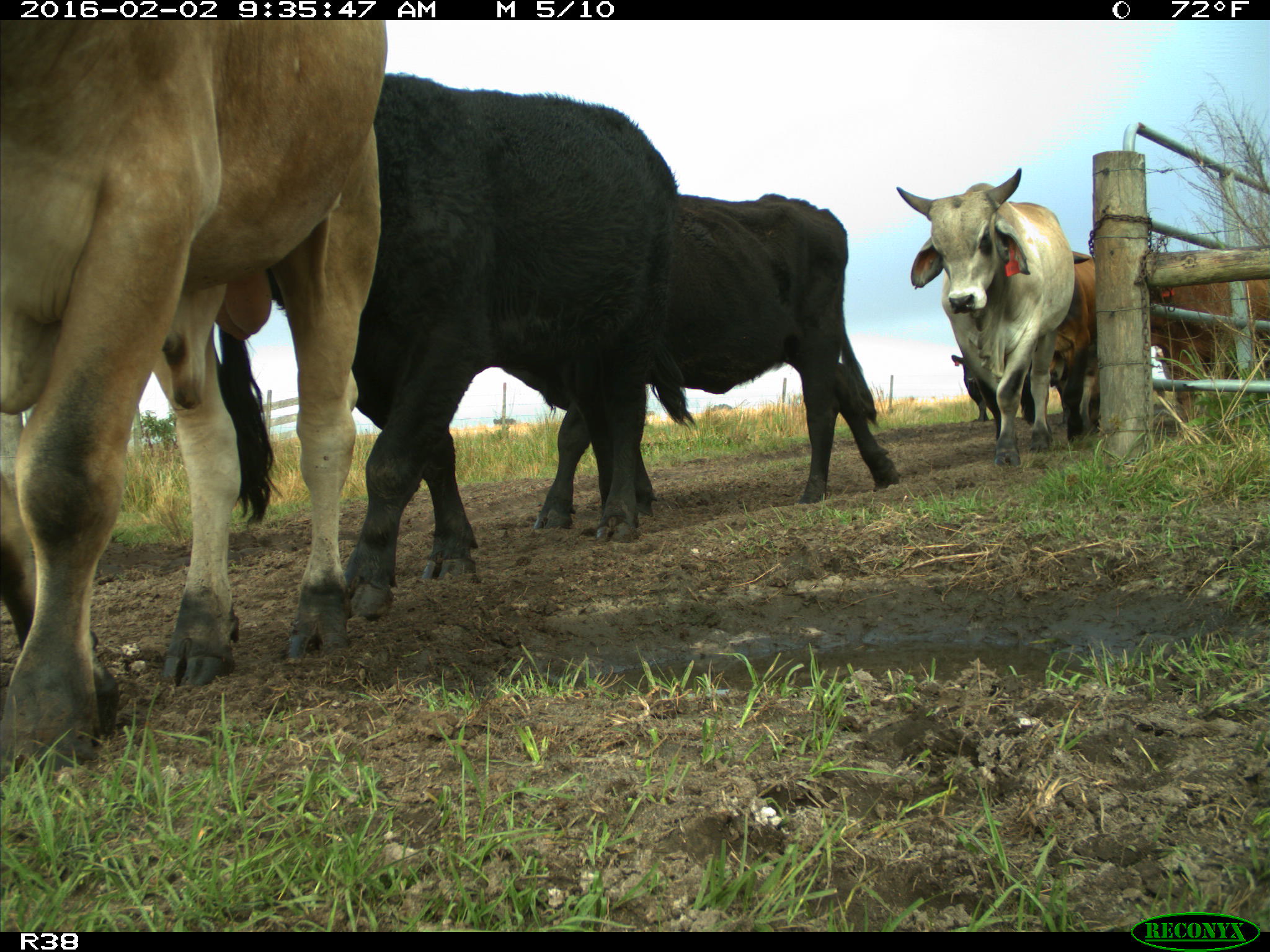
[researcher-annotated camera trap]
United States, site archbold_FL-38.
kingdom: Animalia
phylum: Chordata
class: Mammalia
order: Artiodactyla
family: Bovidae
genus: Bos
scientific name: Bos taurus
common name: domestic cow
Bos taurus (domestic cow).